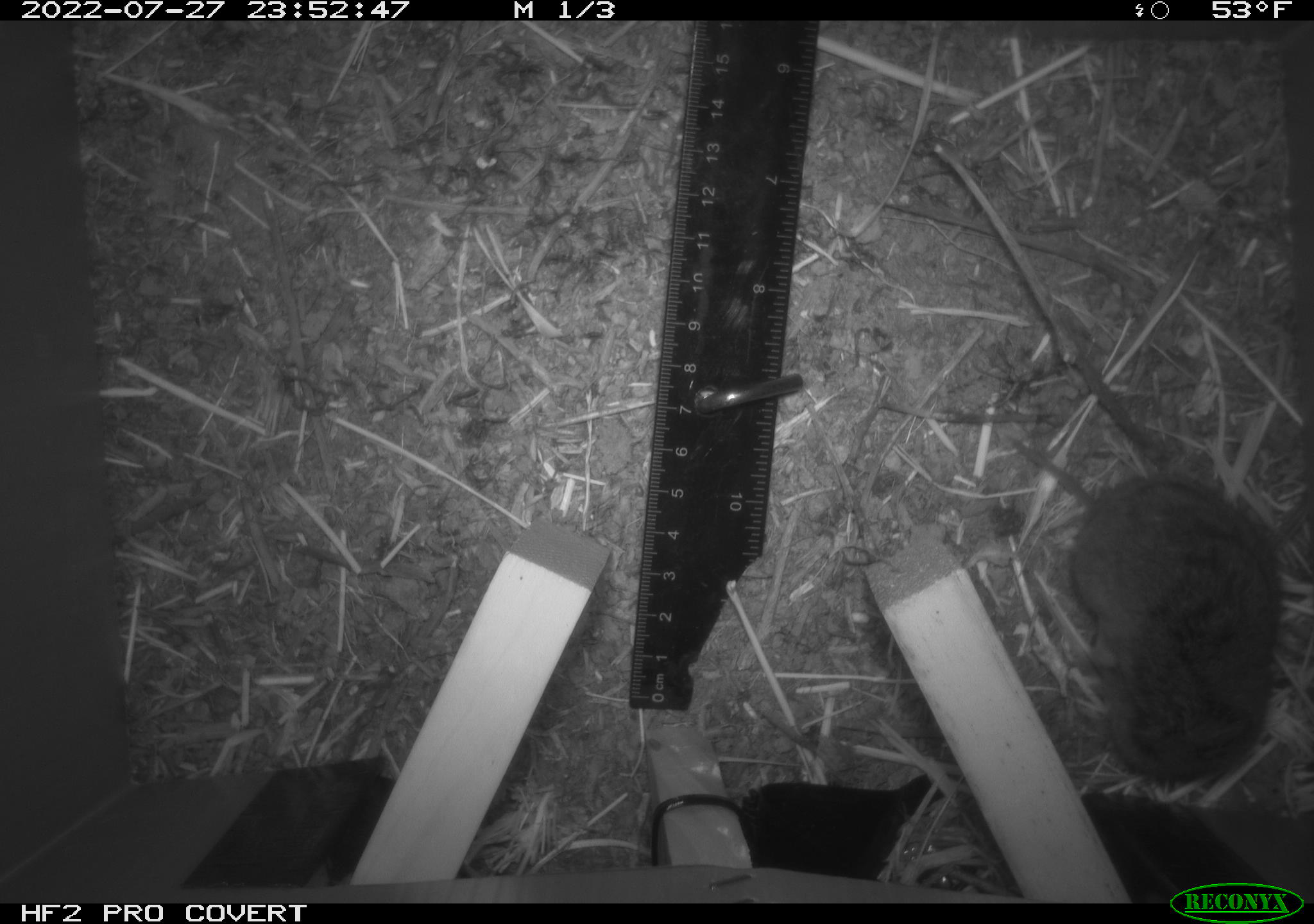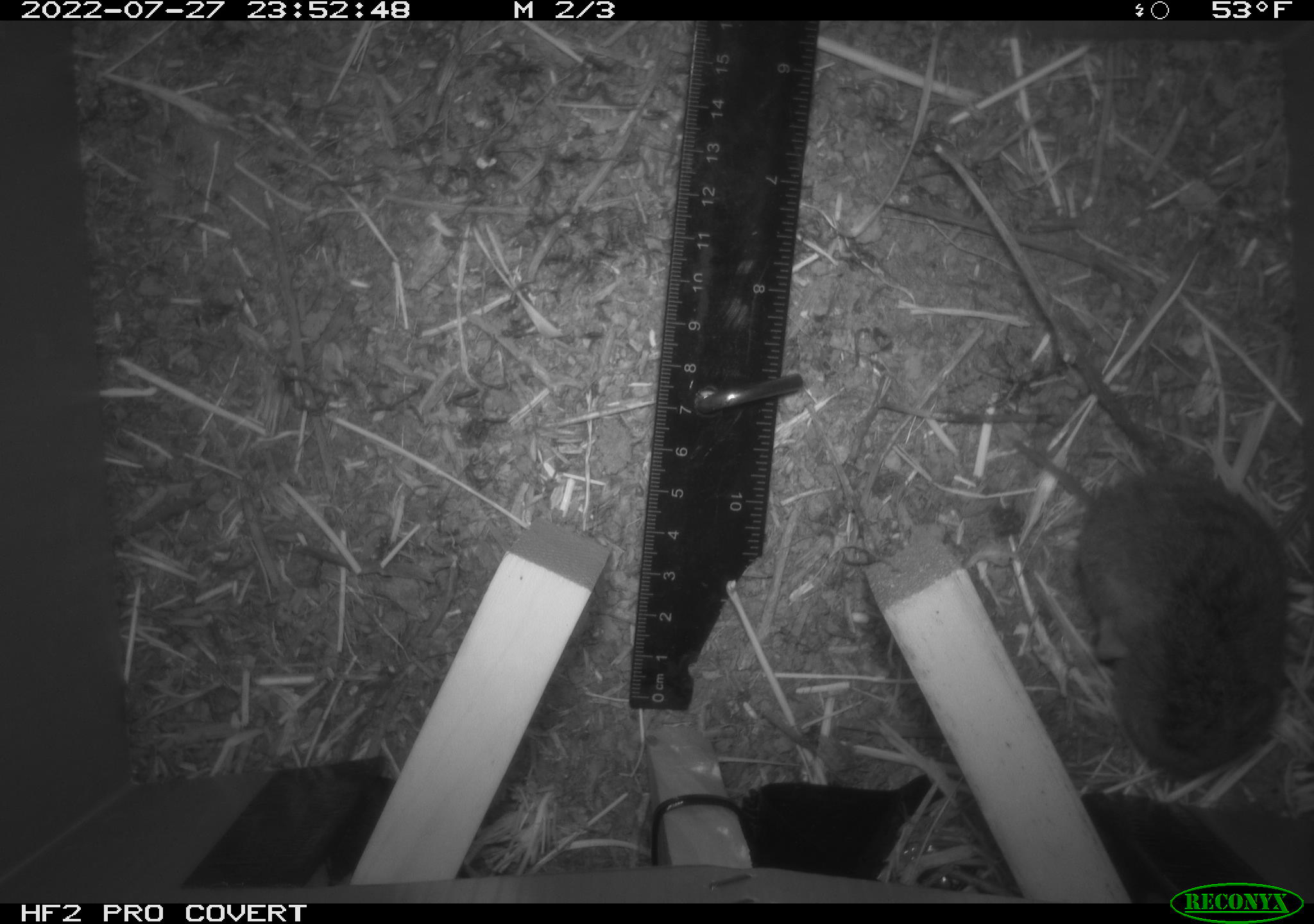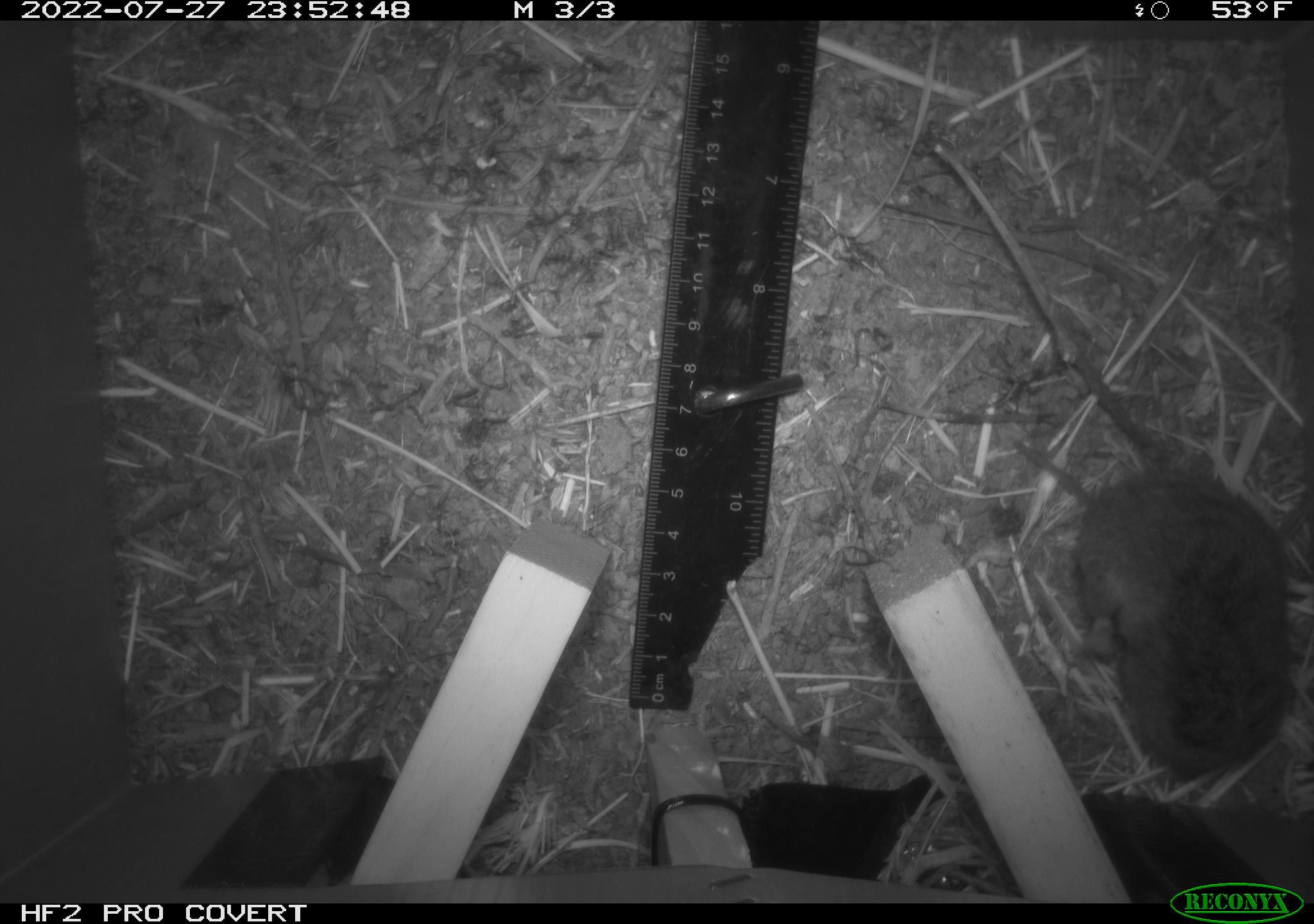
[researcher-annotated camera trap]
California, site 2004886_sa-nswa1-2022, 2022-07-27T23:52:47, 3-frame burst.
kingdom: Animalia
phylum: Chordata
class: Mammalia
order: Rodentia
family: Cricetidae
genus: Microtus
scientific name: Microtus californicus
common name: california vole